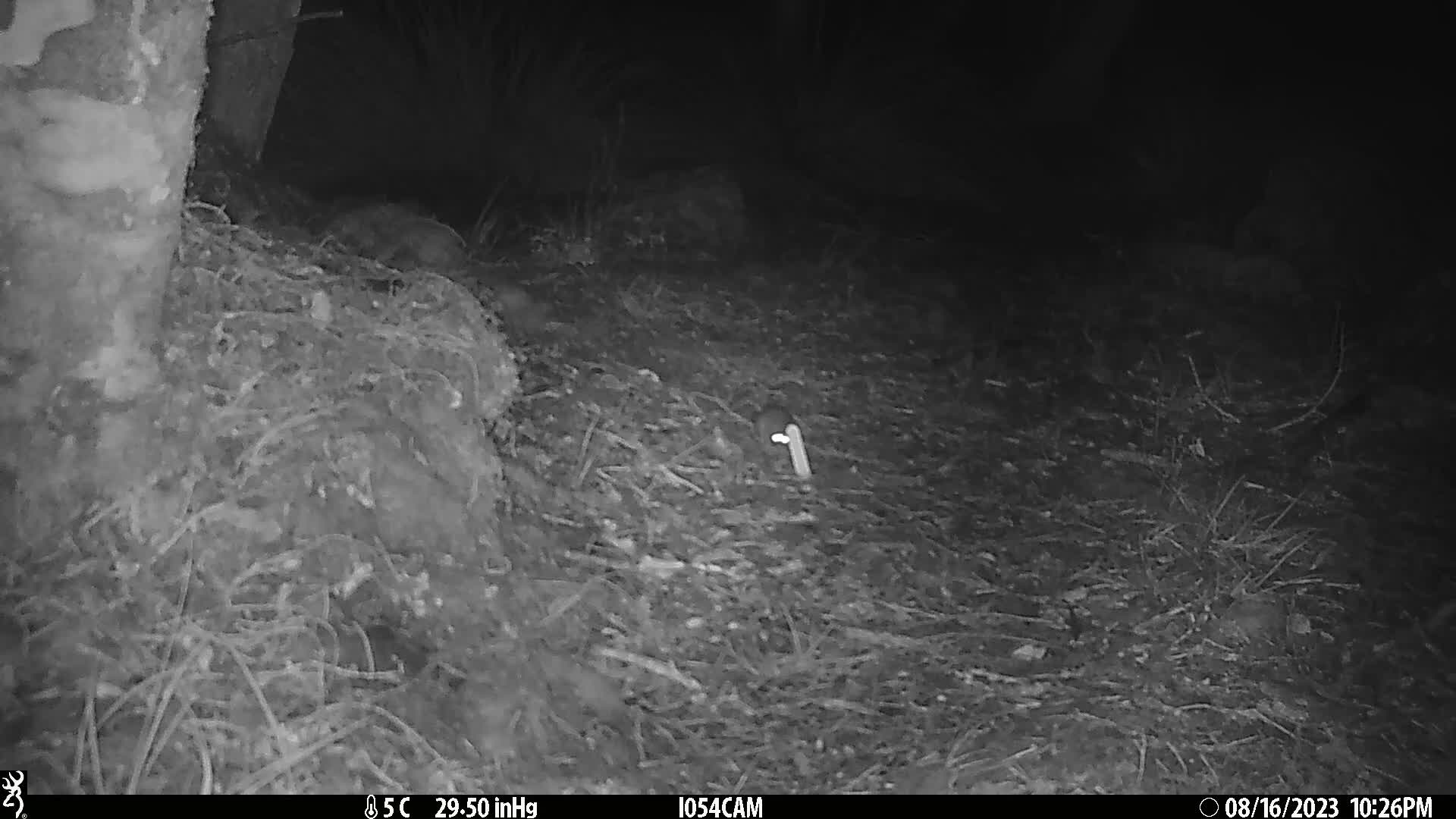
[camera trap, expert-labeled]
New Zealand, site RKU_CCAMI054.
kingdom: Animalia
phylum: Chordata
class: Mammalia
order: Rodentia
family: Muridae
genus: Rattus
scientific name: Rattus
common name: rat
Rat (Rattus).